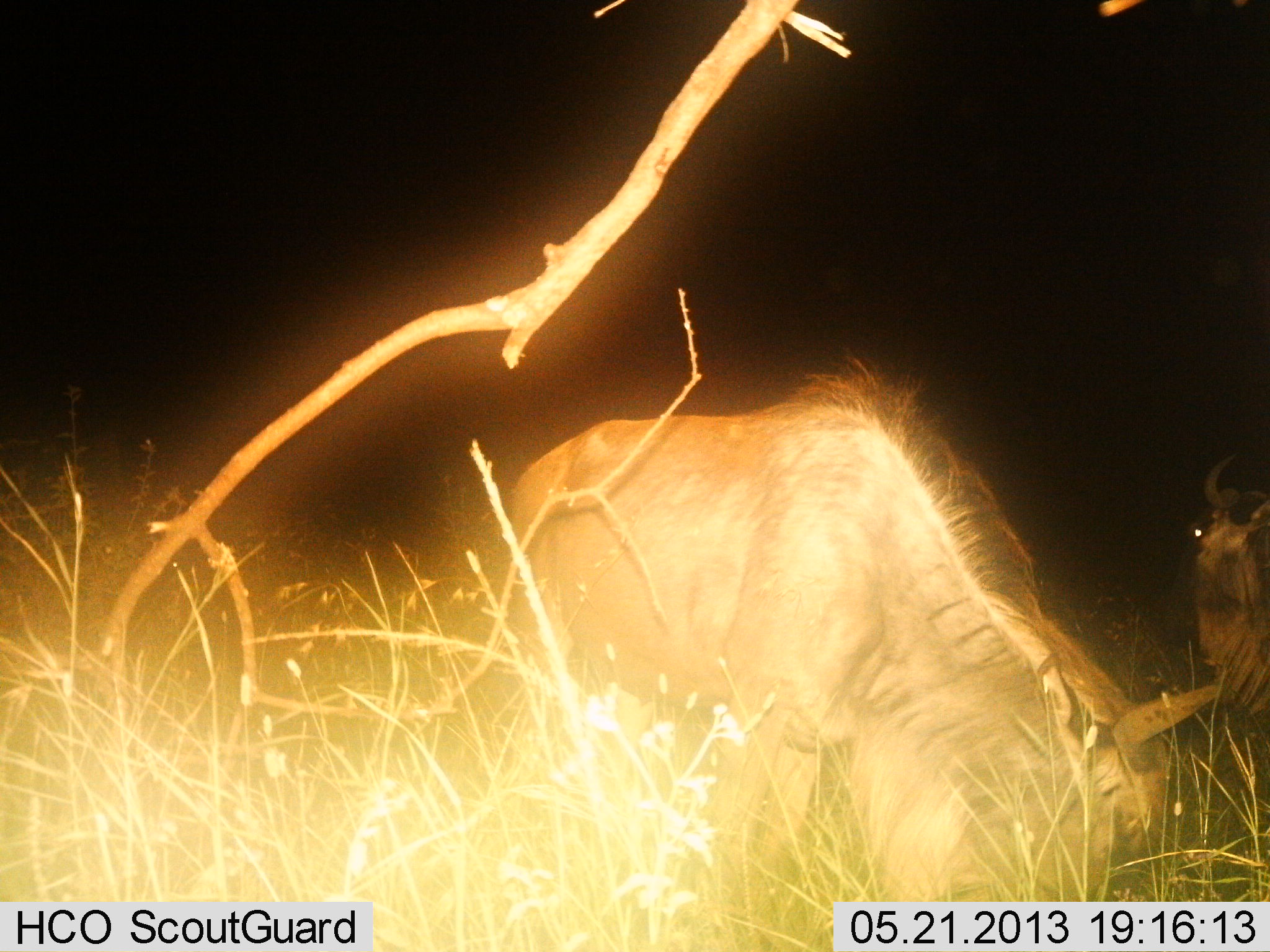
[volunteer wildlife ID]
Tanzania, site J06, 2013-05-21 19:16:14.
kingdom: Animalia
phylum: Chordata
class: Mammalia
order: Artiodactyla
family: Bovidae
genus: Connochaetes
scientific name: Connochaetes taurinus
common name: blue wildebeest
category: wildebeest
Wildebeest (blue wildebeest) (Connochaetes taurinus), count 2. Behavior (volunteer vote fractions): standing 61%, resting 4%, moving 4%, interacting 0%. Young present (vote fraction): 0%. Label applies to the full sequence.